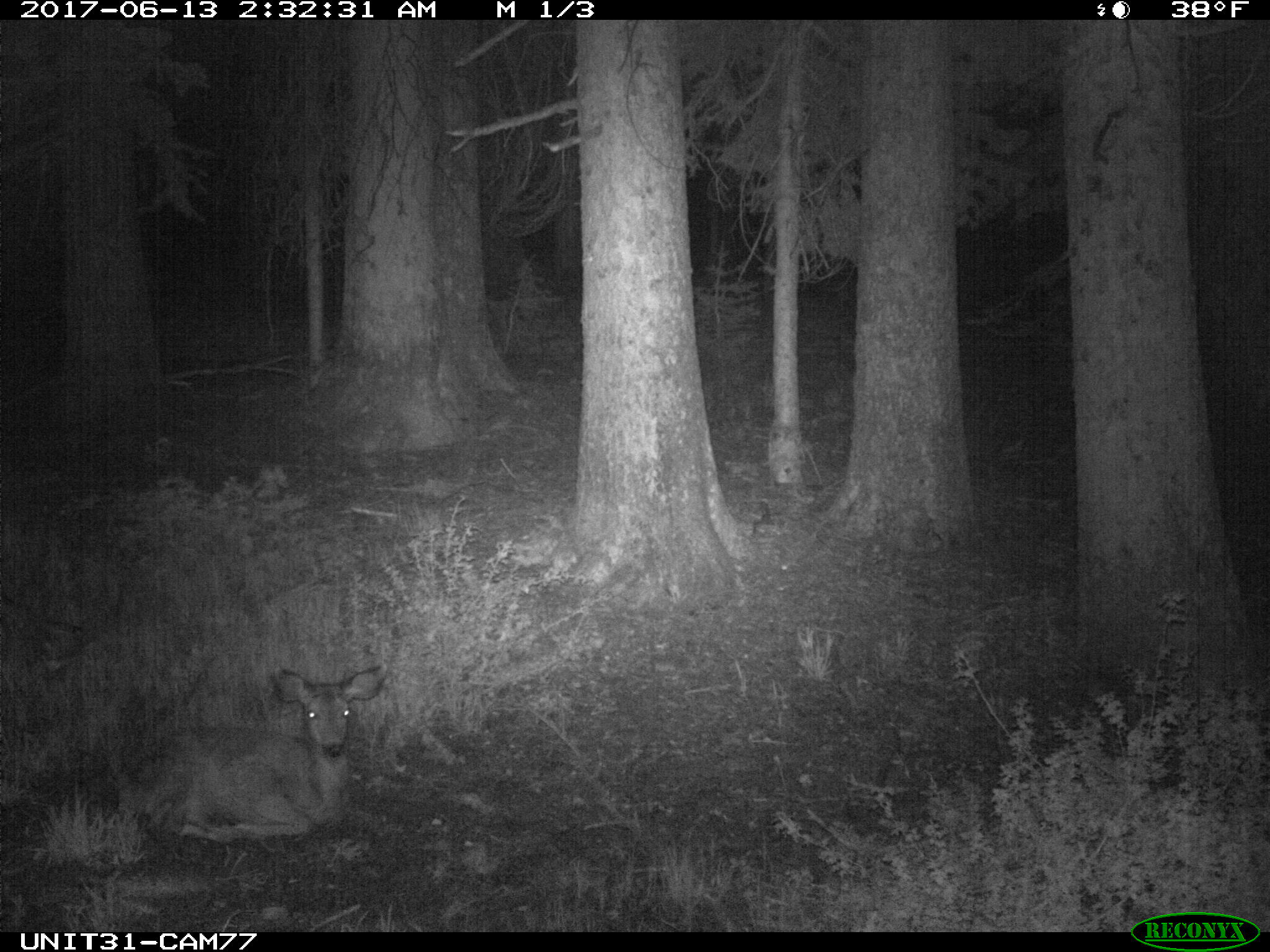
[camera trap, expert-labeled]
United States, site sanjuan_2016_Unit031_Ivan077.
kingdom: Animalia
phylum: Chordata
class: Mammalia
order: Artiodactyla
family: Cervidae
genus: Odocoileus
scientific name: Odocoileus hemionus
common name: mule deer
Odocoileus hemionus (mule deer).